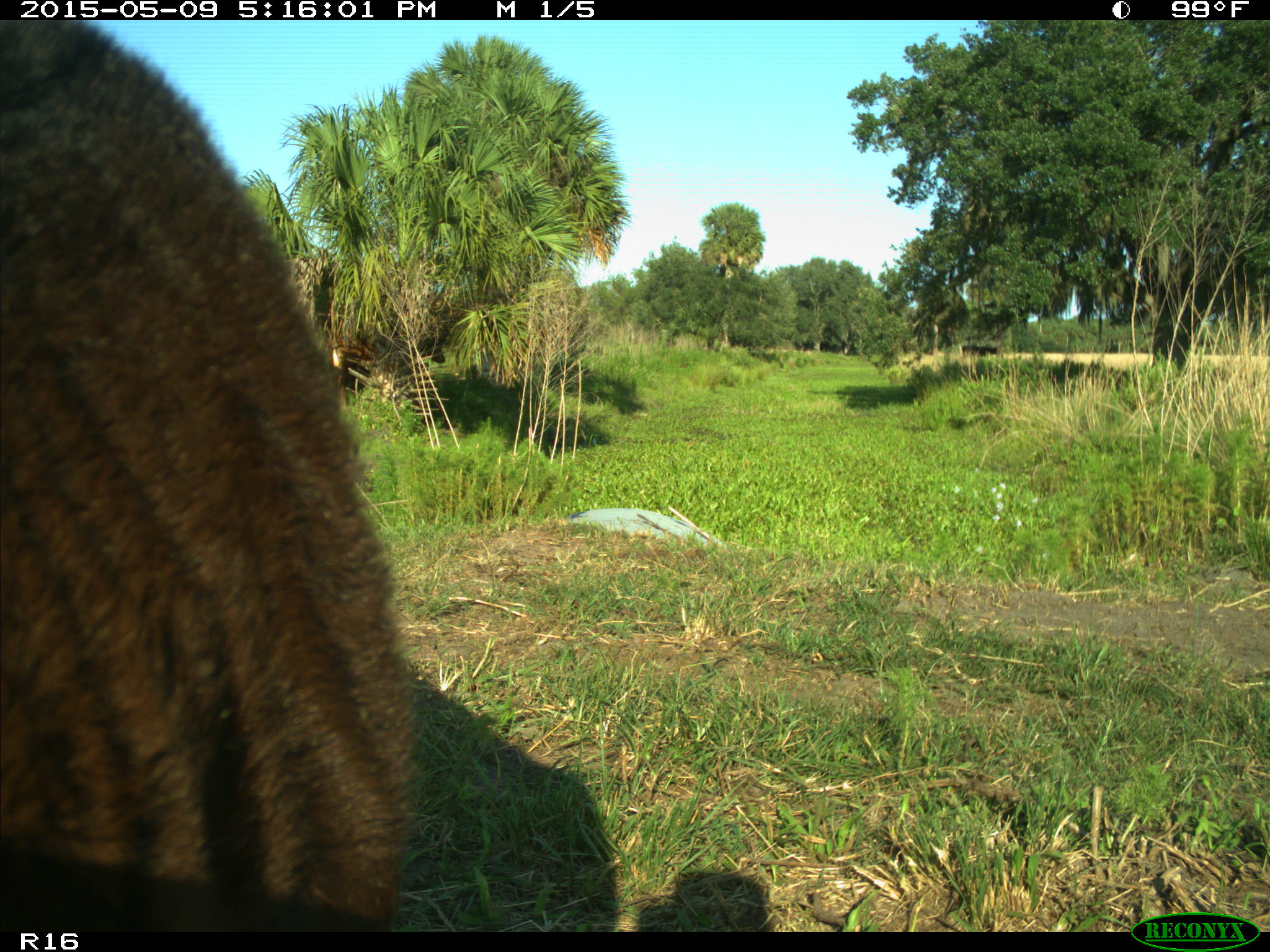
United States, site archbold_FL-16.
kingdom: Animalia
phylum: Chordata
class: Mammalia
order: Artiodactyla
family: Suidae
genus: Sus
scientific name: Sus scrofa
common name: wild boar